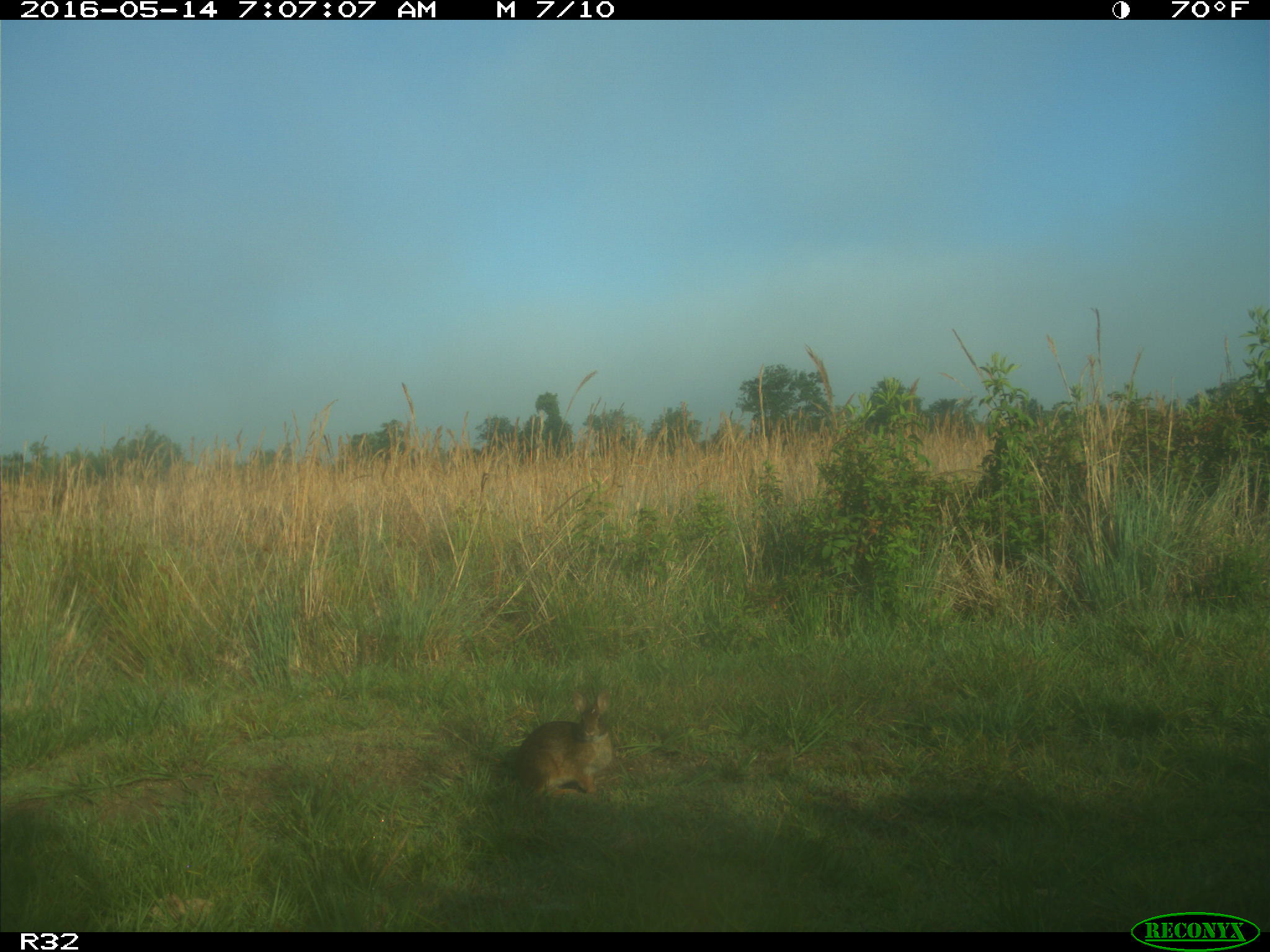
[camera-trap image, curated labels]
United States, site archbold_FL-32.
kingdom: Animalia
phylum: Chordata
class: Mammalia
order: Lagomorpha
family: Leporidae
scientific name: Leporidae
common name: rabbits and hares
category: unidentified rabbit